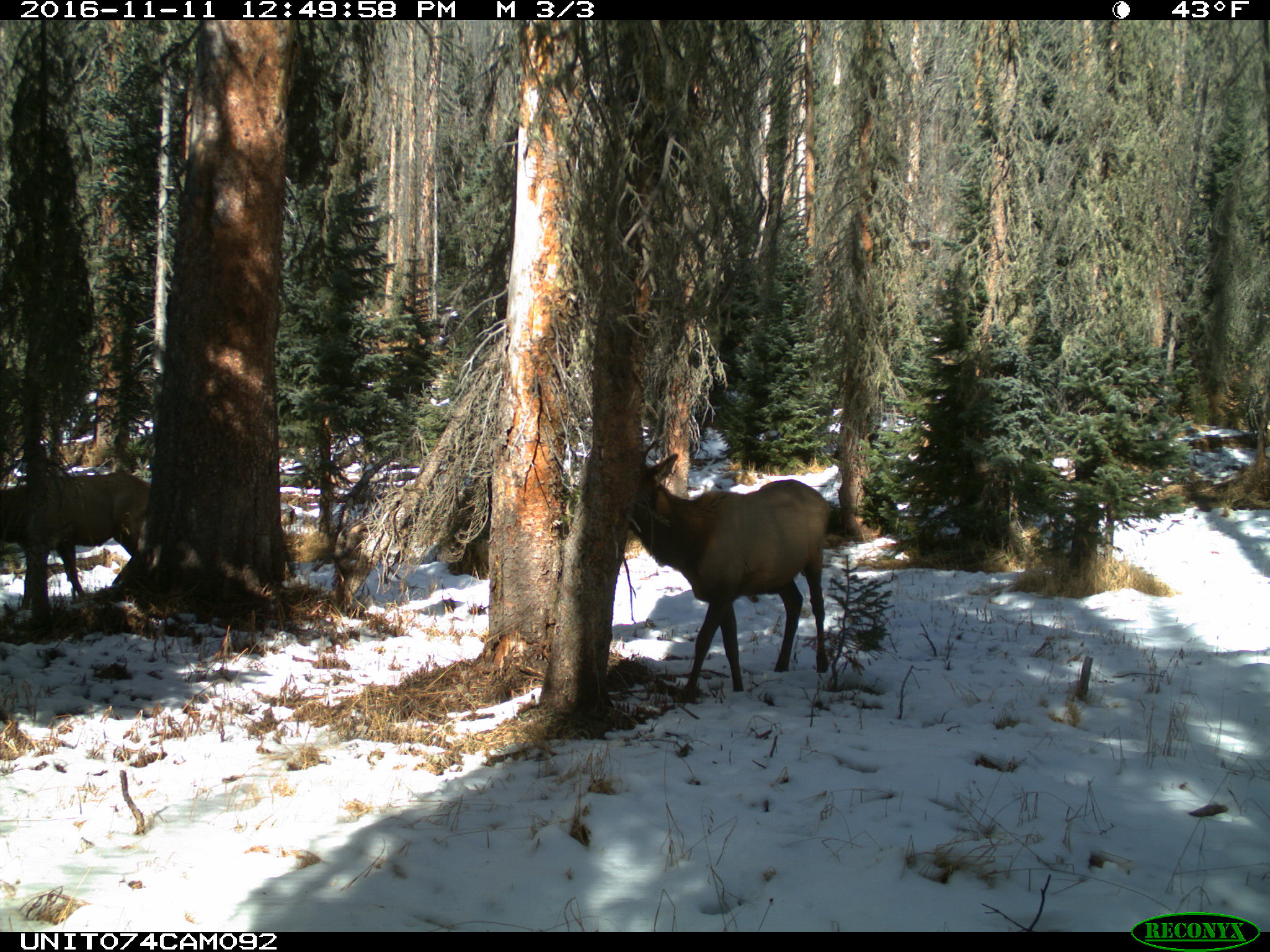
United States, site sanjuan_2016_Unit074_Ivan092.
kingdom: Animalia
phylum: Chordata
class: Mammalia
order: Artiodactyla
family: Cervidae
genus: Cervus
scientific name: Cervus elaphus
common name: red deer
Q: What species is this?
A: Cervus elaphus (red deer).